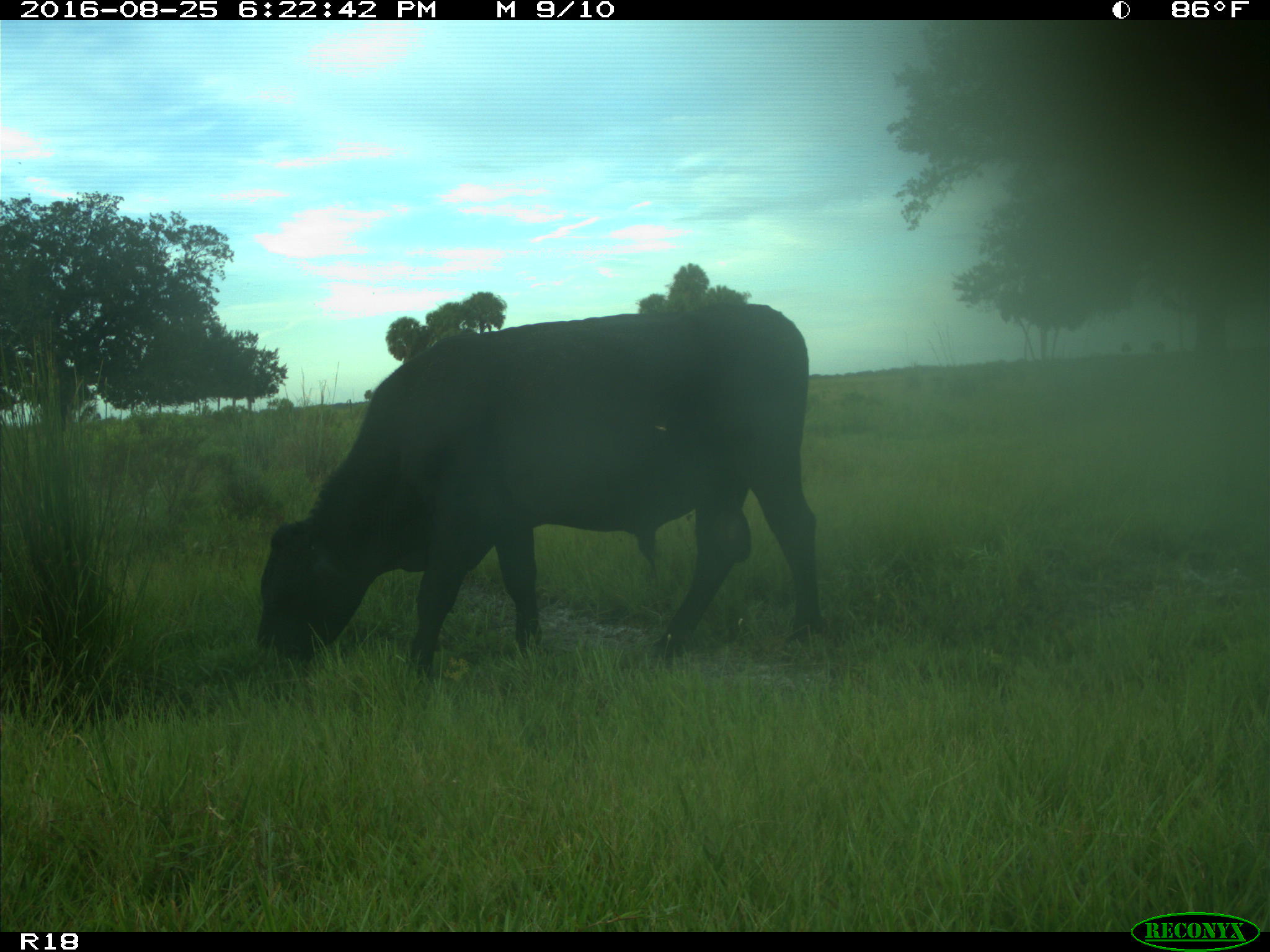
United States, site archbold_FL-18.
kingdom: Animalia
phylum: Chordata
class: Mammalia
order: Artiodactyla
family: Bovidae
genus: Bos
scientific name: Bos taurus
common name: domestic cow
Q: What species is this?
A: Bos taurus (domestic cow).